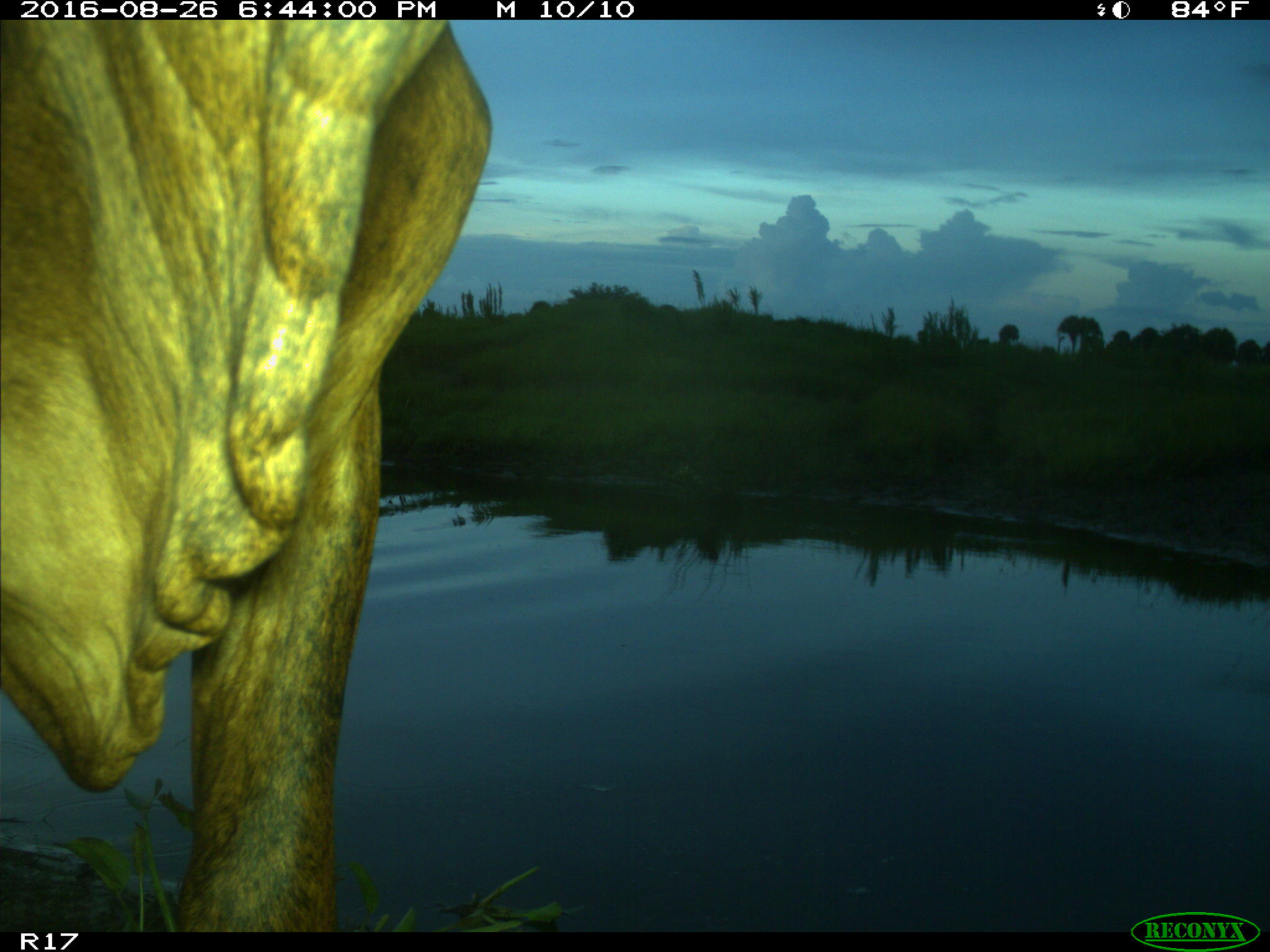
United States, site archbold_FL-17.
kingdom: Animalia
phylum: Chordata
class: Mammalia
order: Artiodactyla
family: Bovidae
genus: Bos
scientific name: Bos taurus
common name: domestic cow